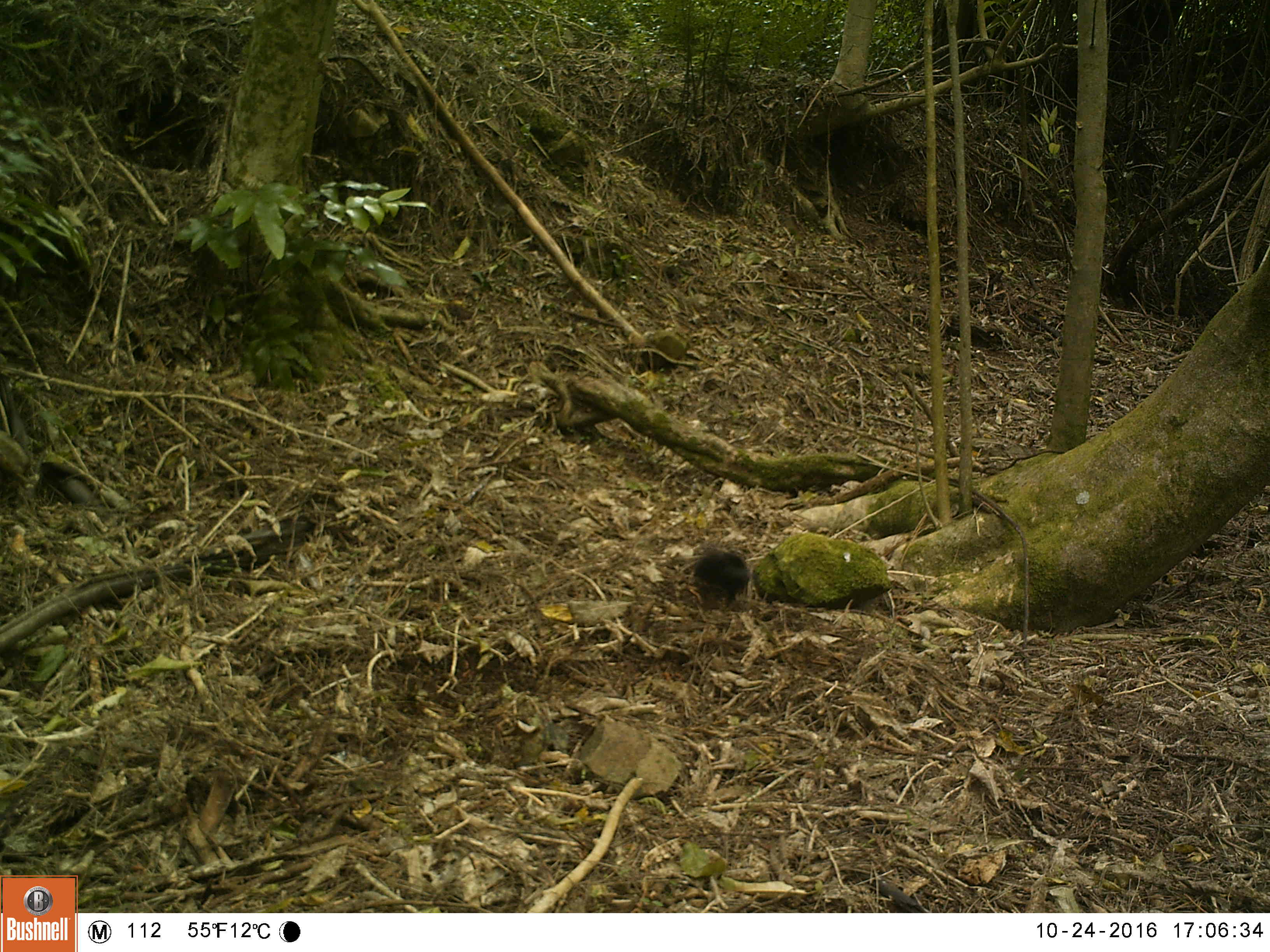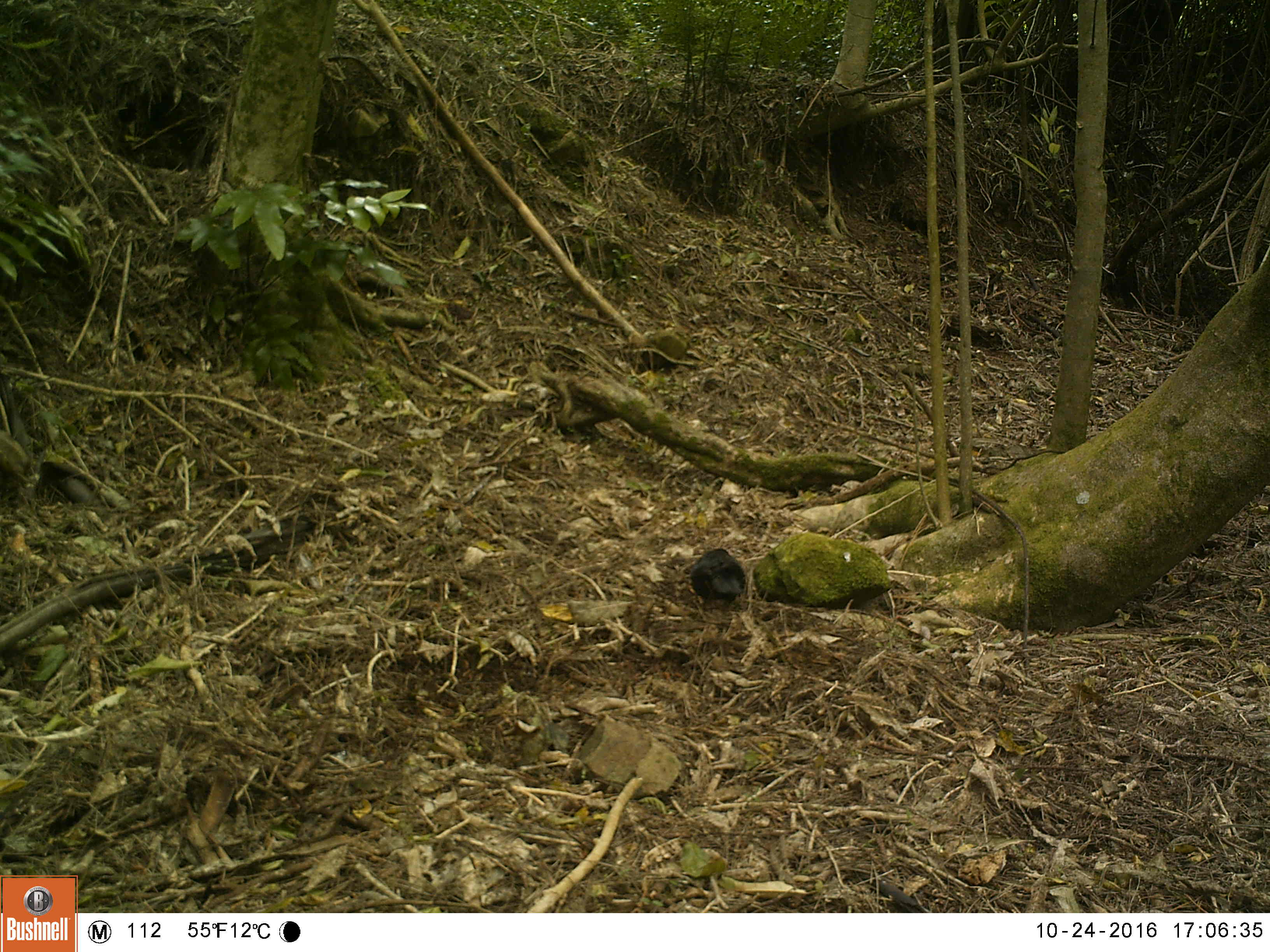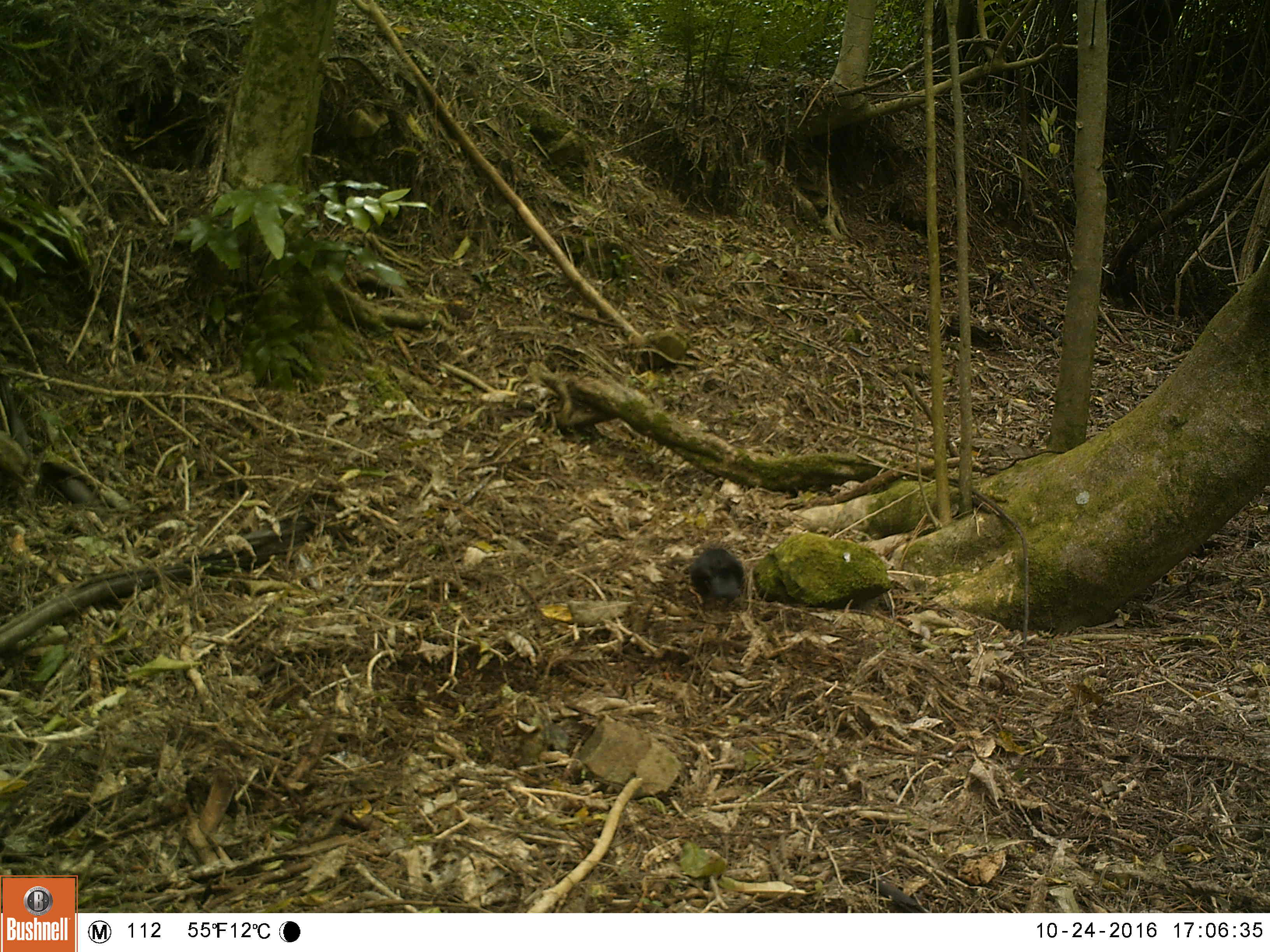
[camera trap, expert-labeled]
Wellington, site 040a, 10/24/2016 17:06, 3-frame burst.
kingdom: Animalia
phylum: Chordata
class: Aves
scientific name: Aves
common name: bird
Bird (Aves).